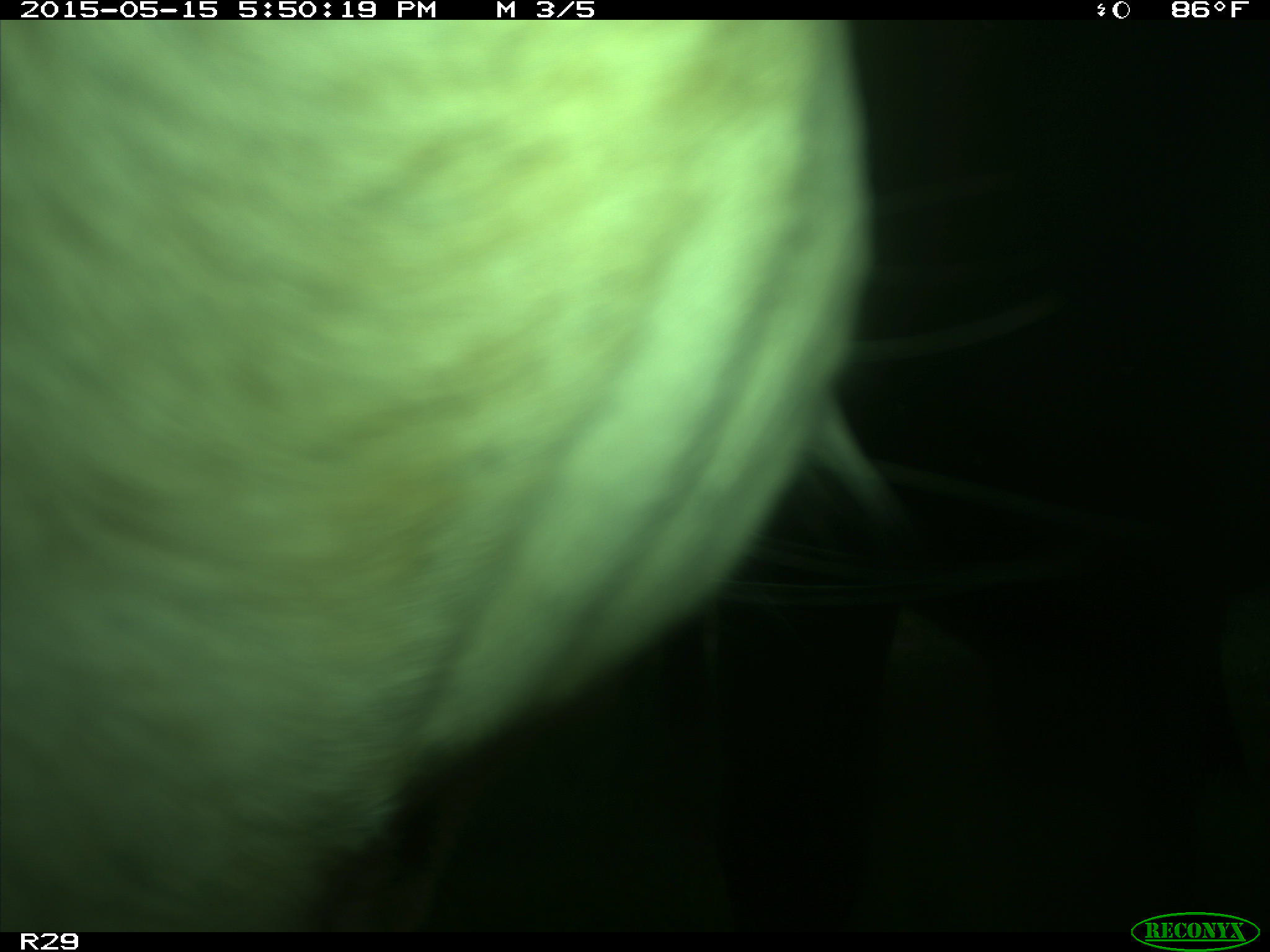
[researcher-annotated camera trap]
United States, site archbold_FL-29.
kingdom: Animalia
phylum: Chordata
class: Mammalia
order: Artiodactyla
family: Bovidae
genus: Bos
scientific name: Bos taurus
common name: domestic cow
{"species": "Bos taurus (domestic cow)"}